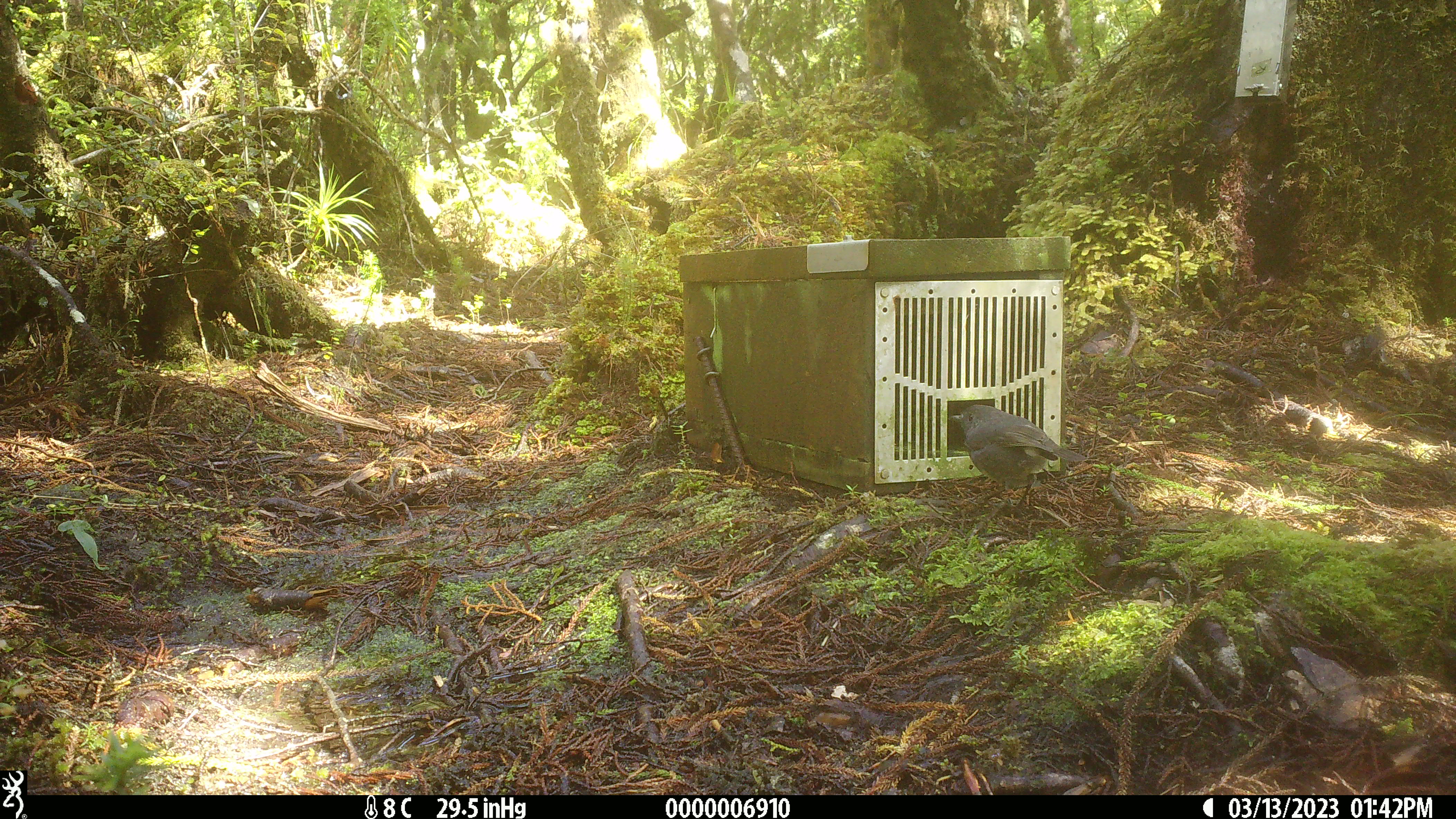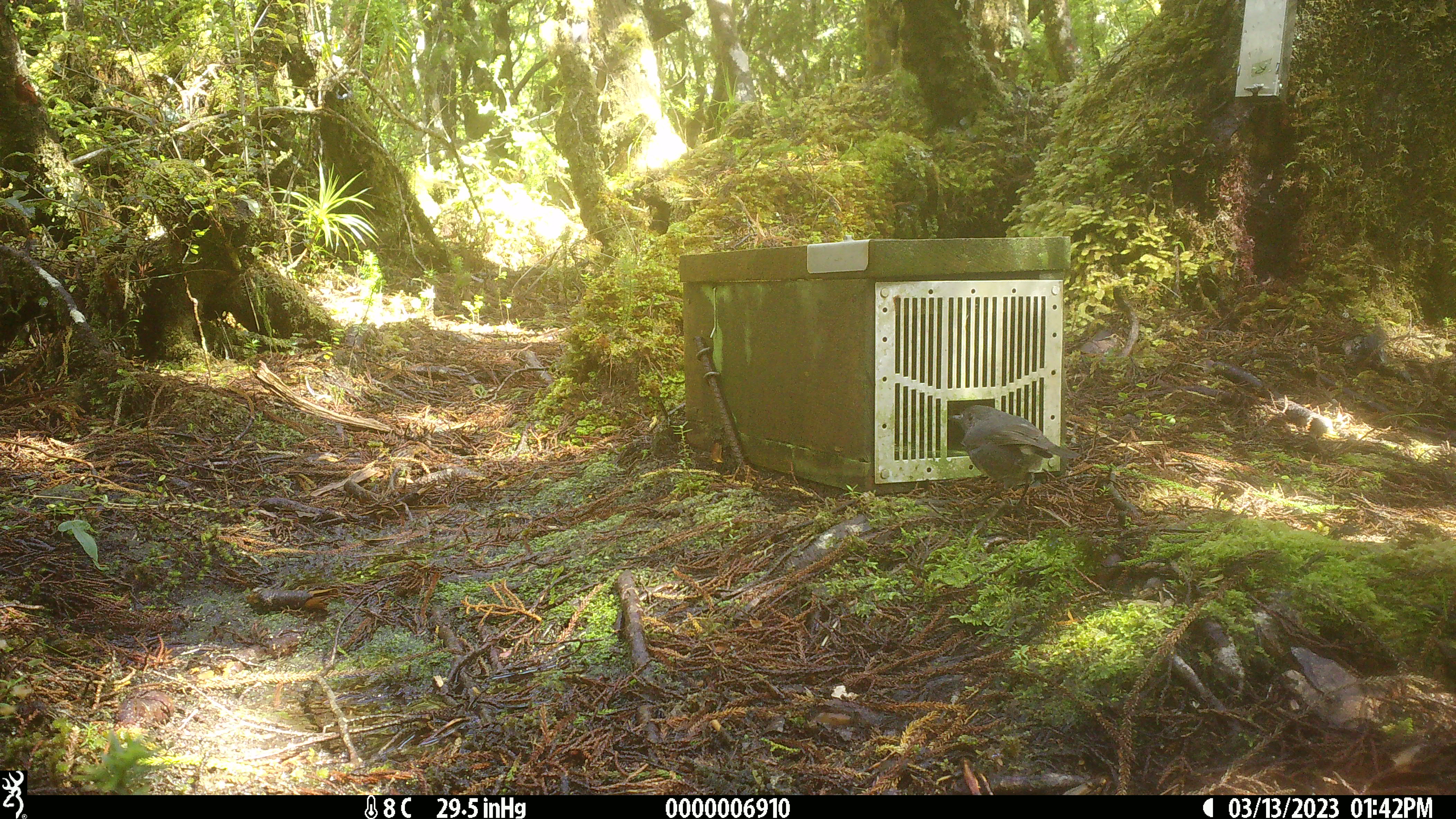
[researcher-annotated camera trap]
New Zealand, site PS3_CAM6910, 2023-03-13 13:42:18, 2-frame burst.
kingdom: Animalia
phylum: Chordata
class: Aves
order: Passeriformes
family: Petroicidae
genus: Petroica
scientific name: Petroica australis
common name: new zealand robin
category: robin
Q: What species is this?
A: Robin (new zealand robin) (Petroica australis).